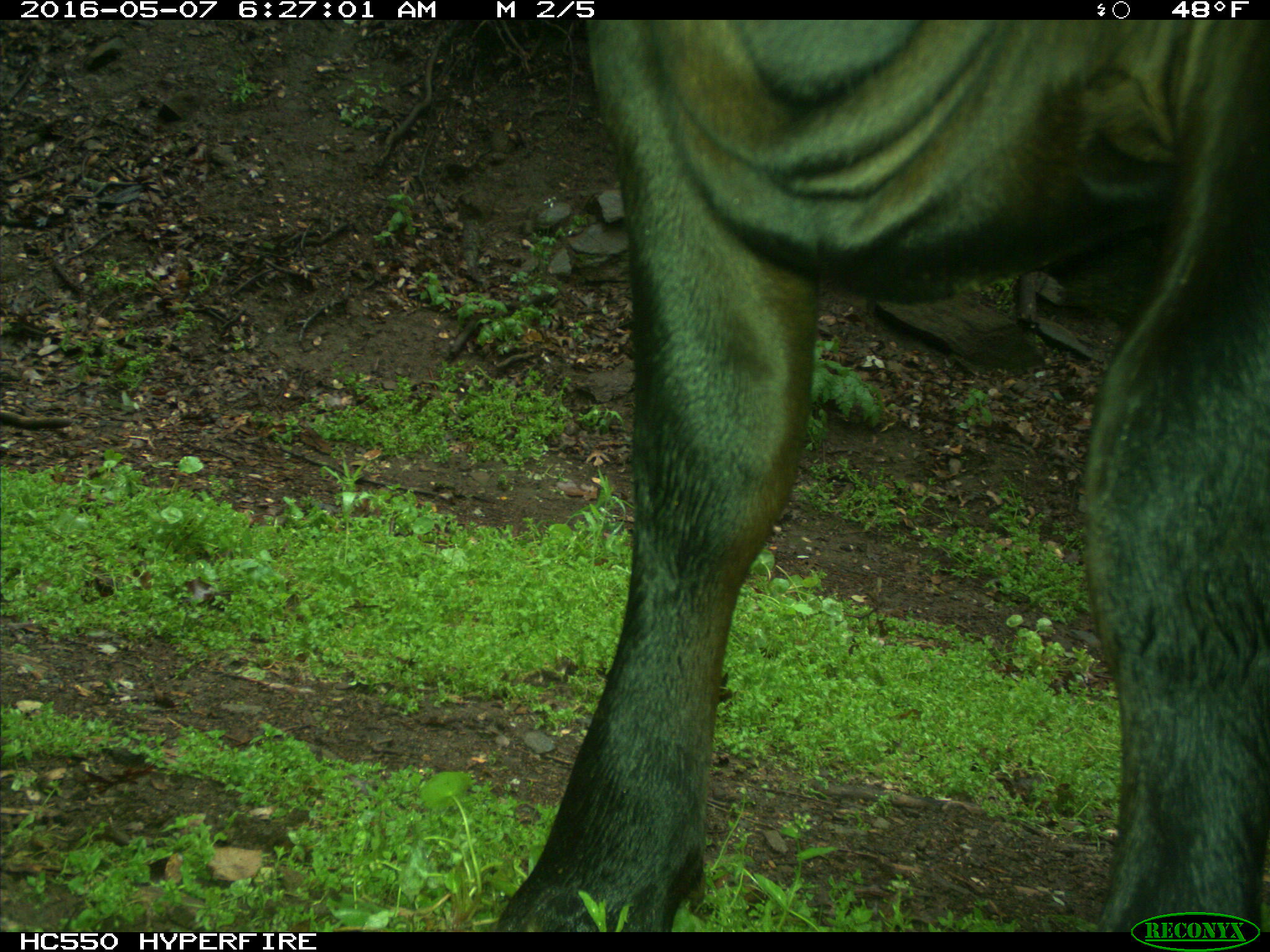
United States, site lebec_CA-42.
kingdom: Animalia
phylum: Chordata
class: Mammalia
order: Artiodactyla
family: Bovidae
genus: Bos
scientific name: Bos taurus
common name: domestic cow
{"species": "Bos taurus (domestic cow)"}